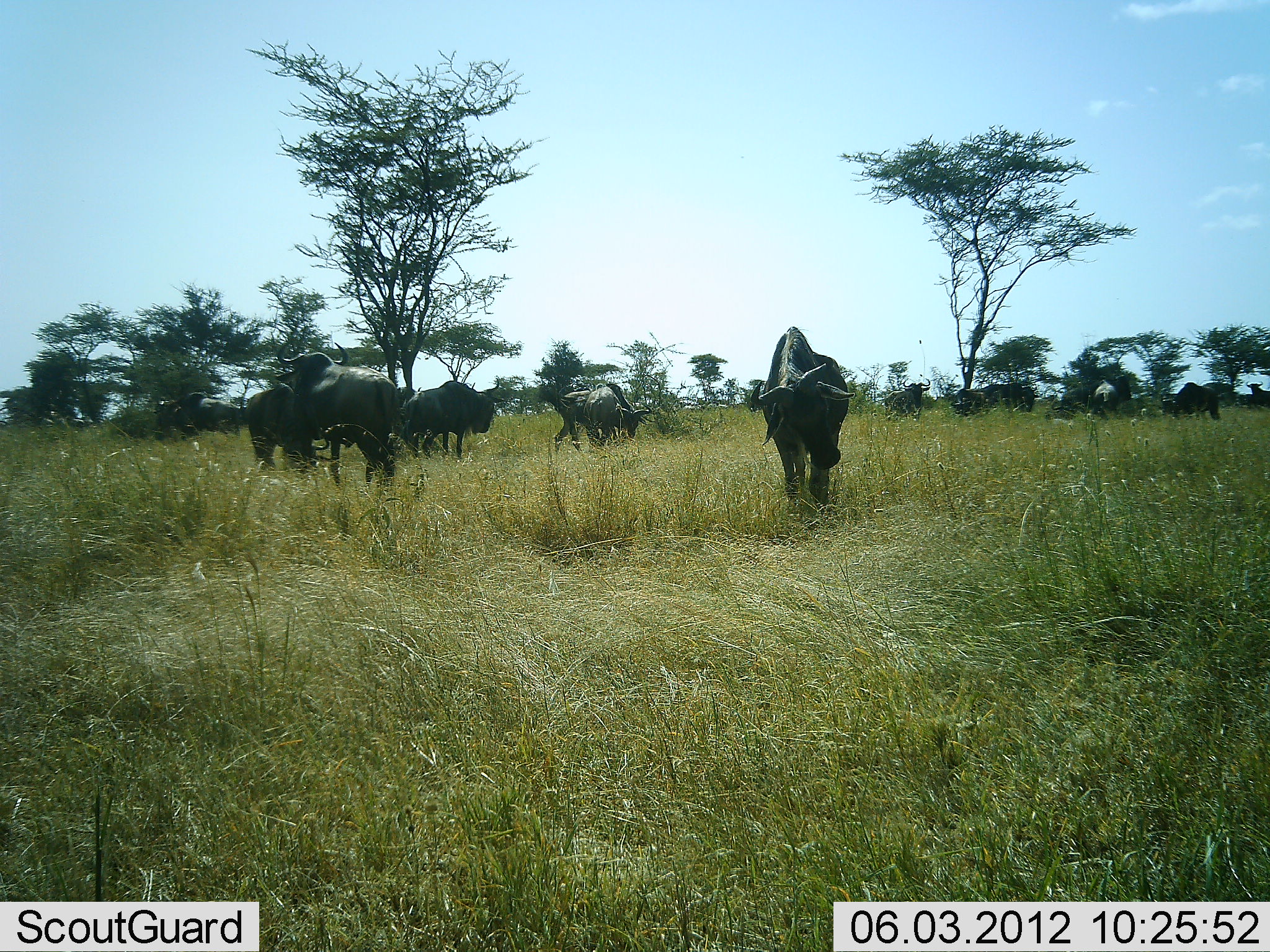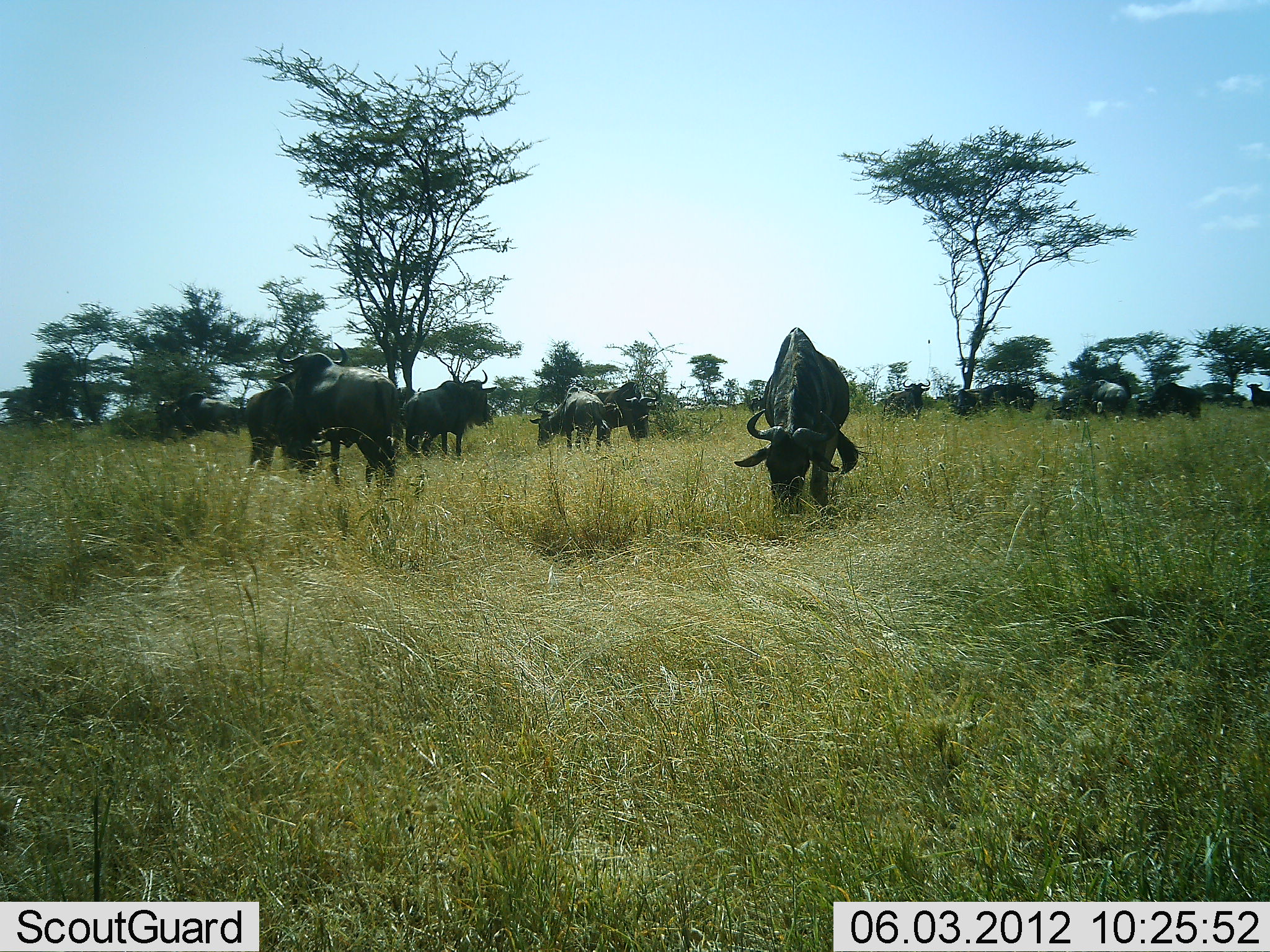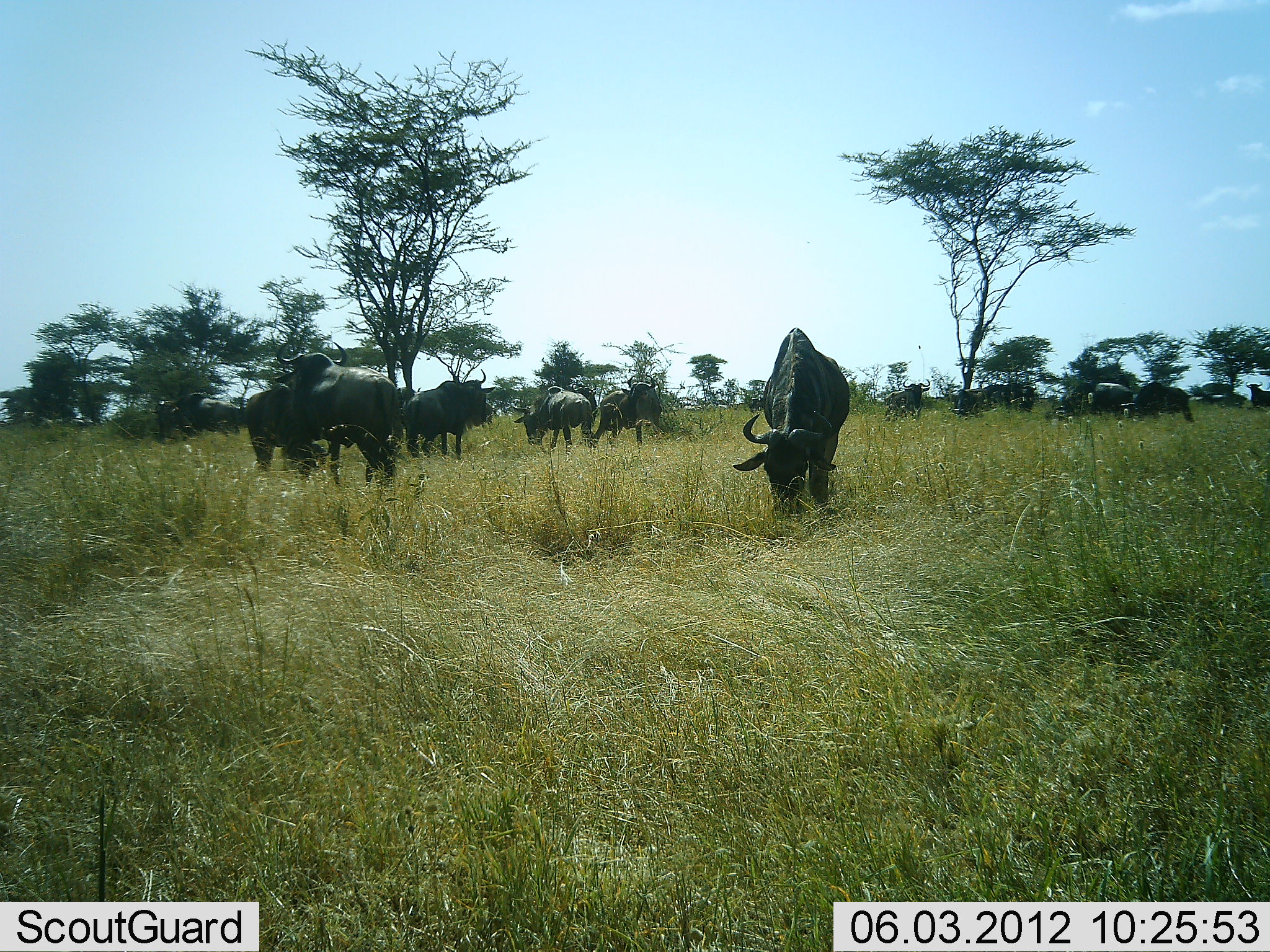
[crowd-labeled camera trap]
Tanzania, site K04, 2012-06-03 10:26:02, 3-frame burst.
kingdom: Animalia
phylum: Chordata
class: Mammalia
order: Artiodactyla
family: Bovidae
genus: Connochaetes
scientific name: Connochaetes taurinus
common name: blue wildebeest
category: wildebeest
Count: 11-50.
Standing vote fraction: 60%.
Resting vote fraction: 0%.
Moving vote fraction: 40%.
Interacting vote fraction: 10%.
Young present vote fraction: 0%.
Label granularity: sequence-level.